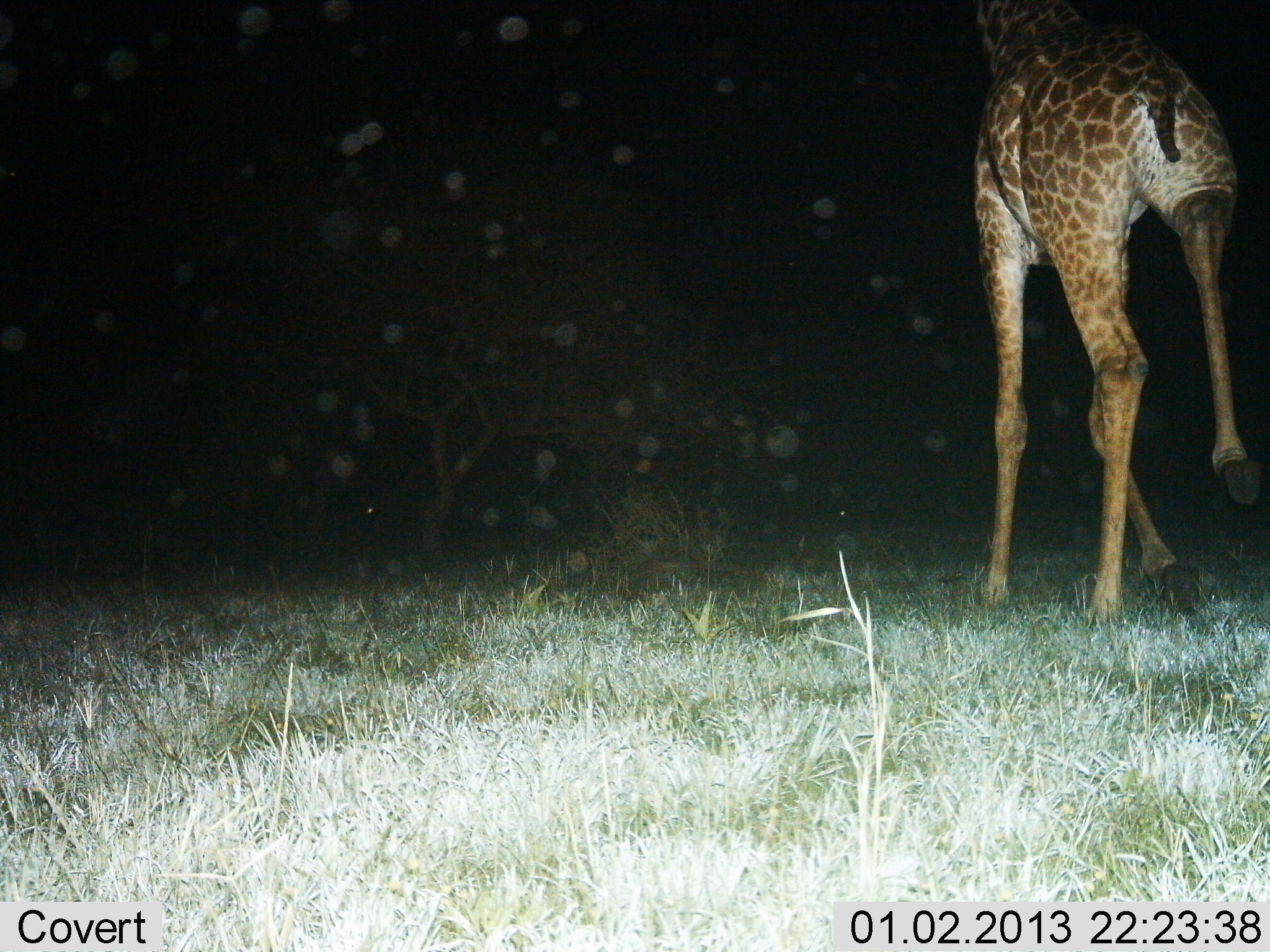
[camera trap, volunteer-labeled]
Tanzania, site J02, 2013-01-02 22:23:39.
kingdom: Animalia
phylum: Chordata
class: Mammalia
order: Artiodactyla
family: Giraffidae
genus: Giraffa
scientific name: Giraffa camelopardalis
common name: giraffe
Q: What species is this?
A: Giraffe (Giraffa camelopardalis).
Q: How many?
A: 1.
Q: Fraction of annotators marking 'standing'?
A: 11%.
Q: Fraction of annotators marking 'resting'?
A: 0%.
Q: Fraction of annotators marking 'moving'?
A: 91%.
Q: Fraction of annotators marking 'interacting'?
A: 0%.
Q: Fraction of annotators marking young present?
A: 0%.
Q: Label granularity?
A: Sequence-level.